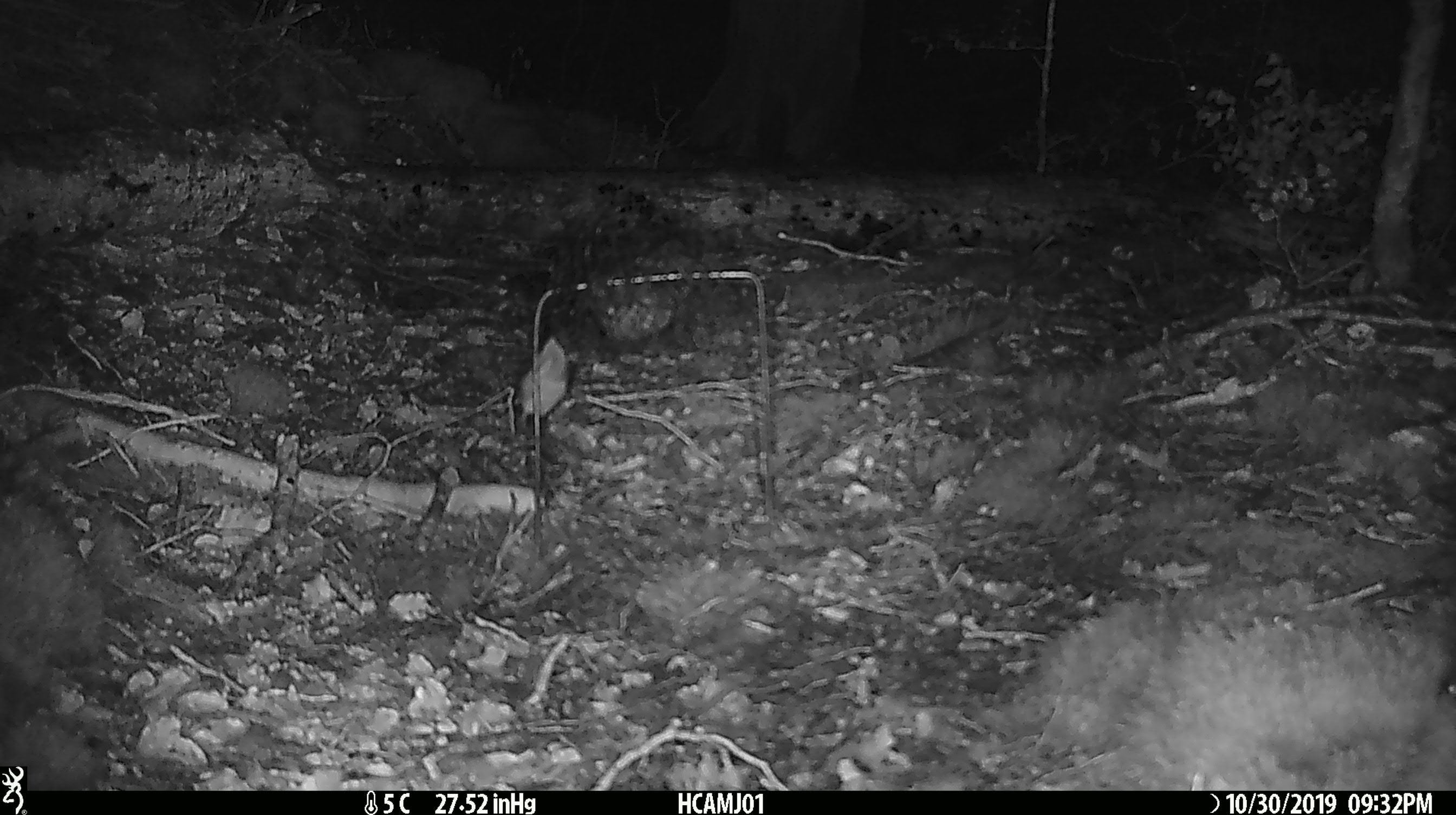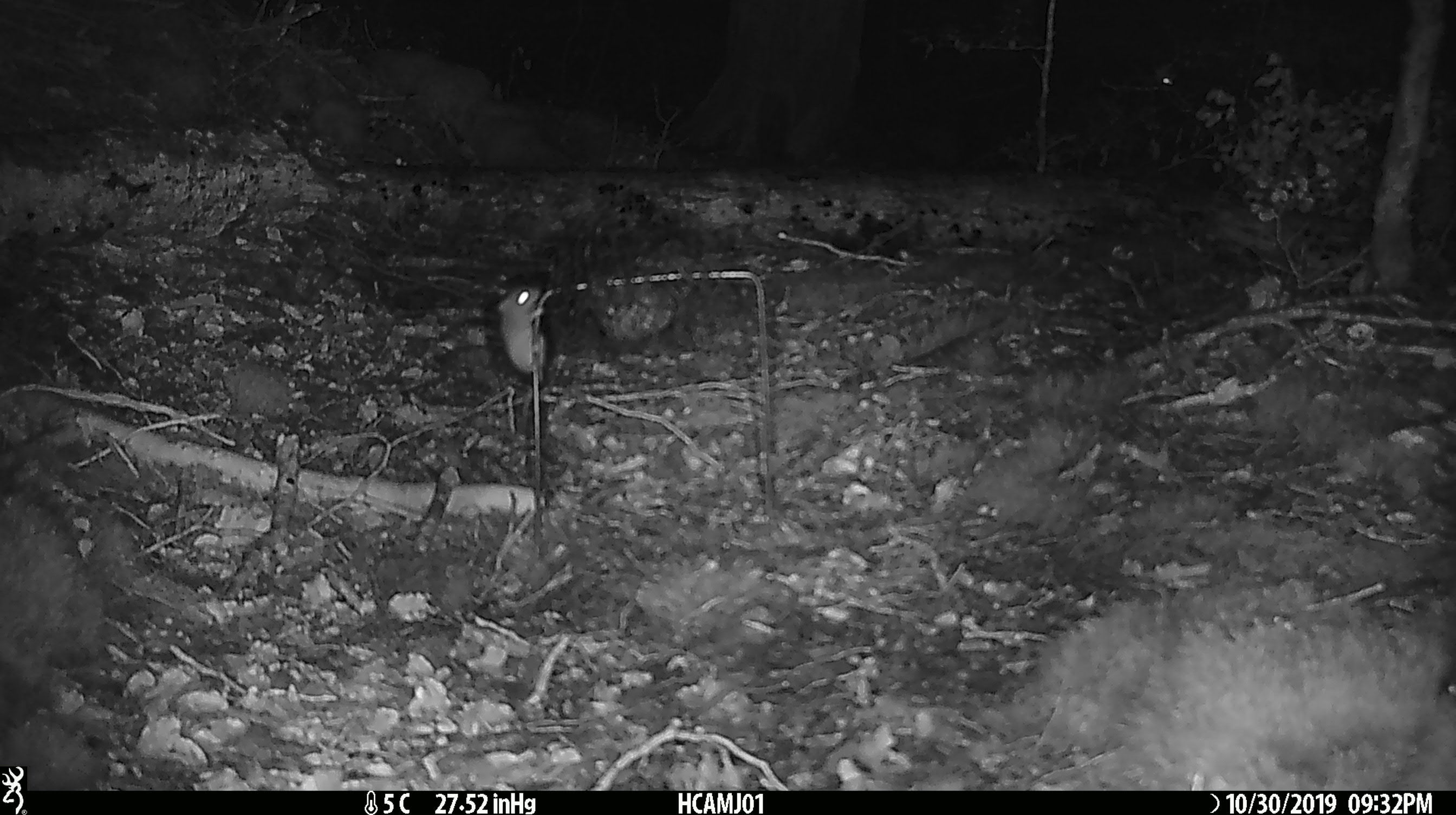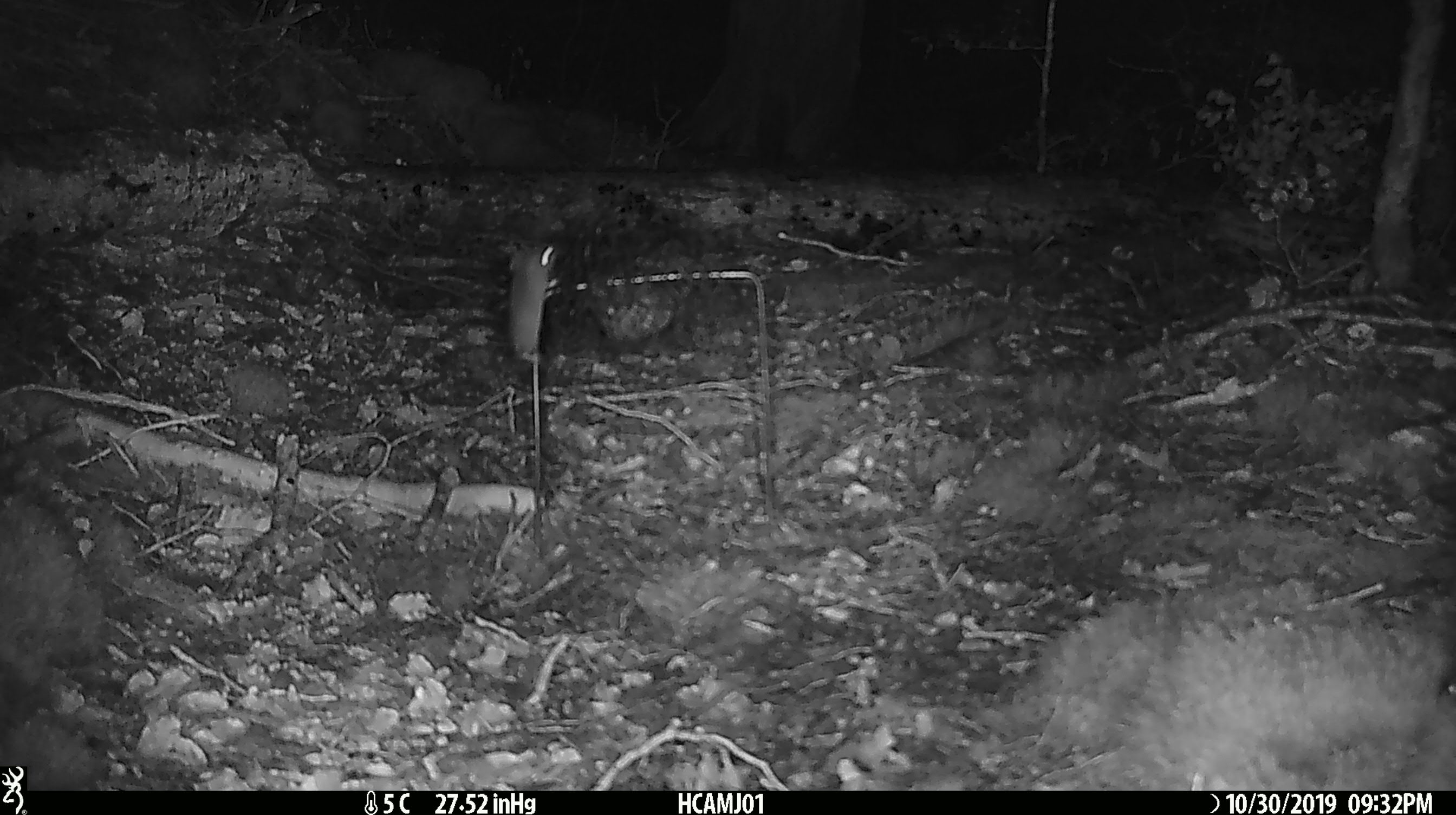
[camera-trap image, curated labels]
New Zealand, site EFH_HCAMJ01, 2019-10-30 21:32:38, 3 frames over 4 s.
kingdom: Animalia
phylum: Chordata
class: Mammalia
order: Rodentia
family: Muridae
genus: Mus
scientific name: Mus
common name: mouse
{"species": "mouse (Mus)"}